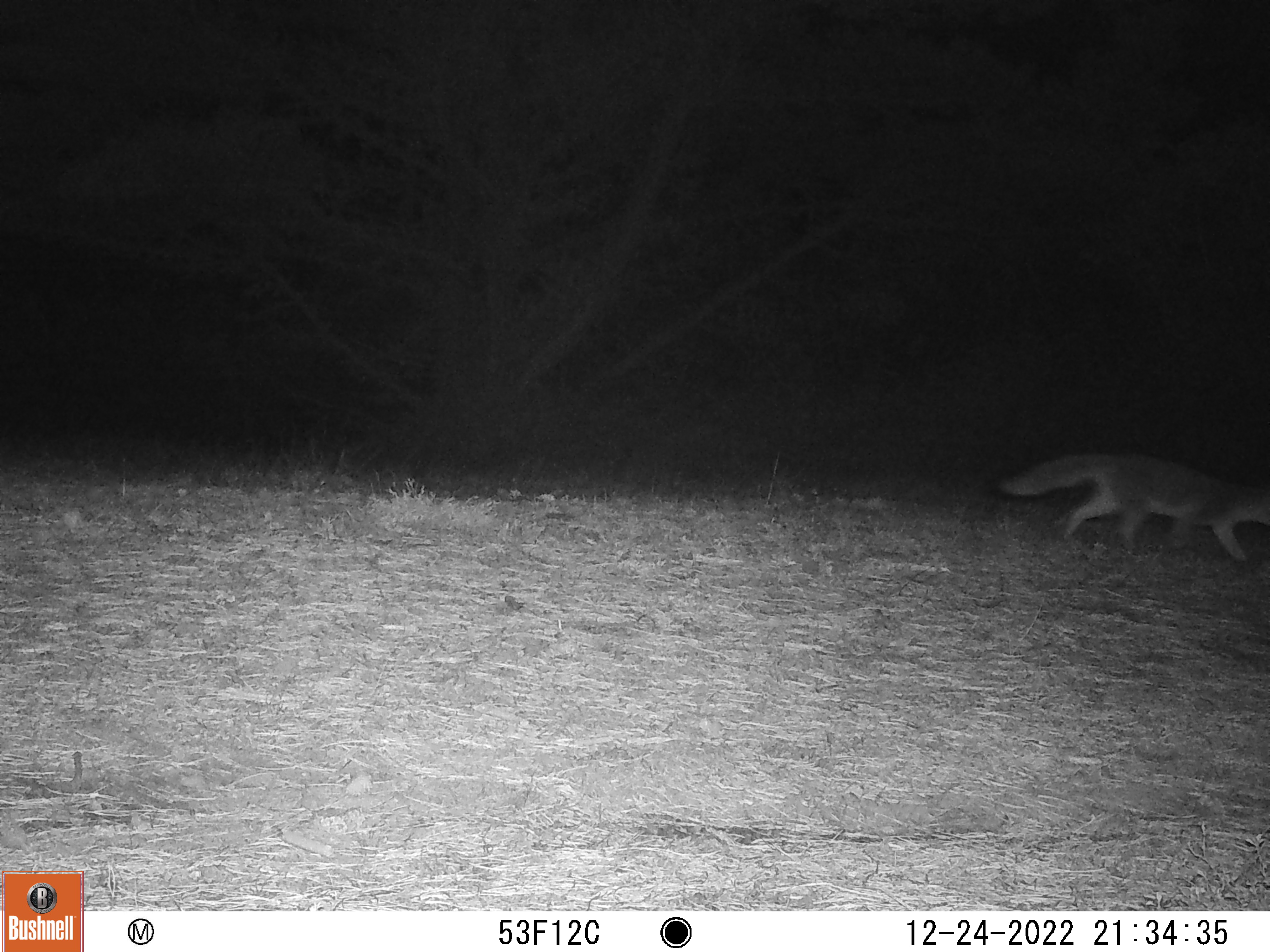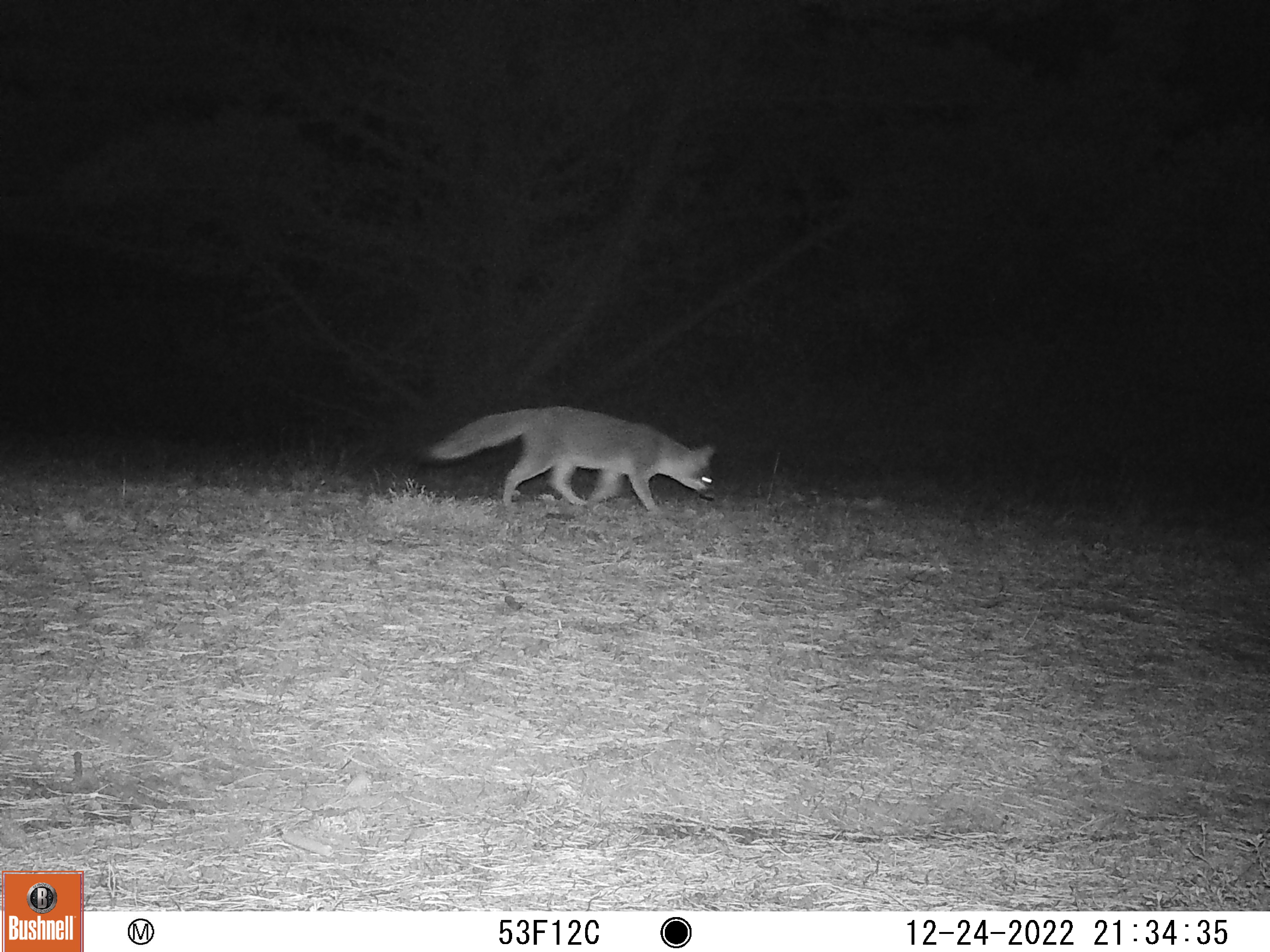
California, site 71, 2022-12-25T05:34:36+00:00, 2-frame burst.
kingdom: Animalia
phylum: Chordata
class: Mammalia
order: Carnivora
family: Canidae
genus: Urocyon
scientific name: Urocyon cinereoargenteus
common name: gray fox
Gray fox (Urocyon cinereoargenteus).